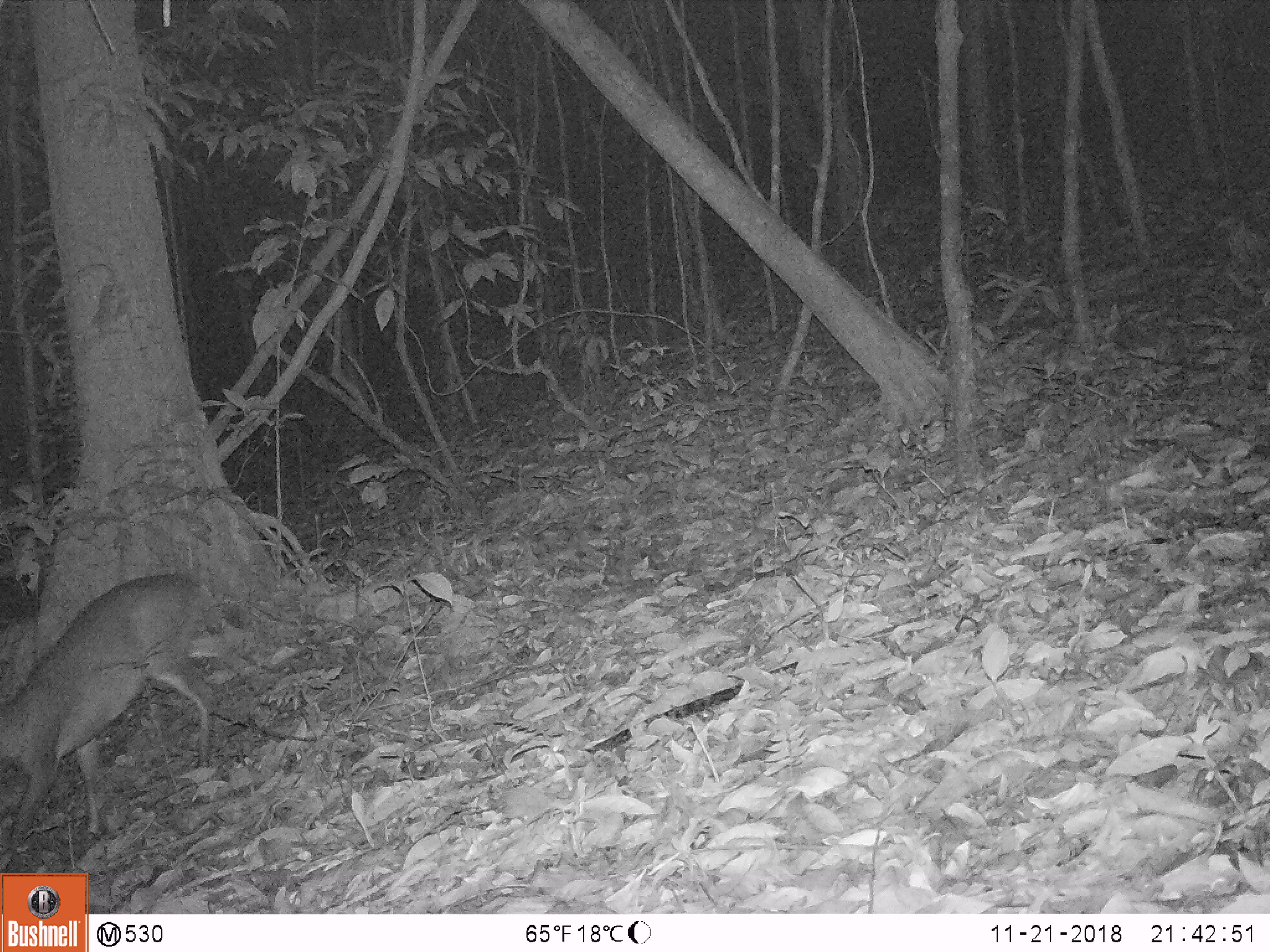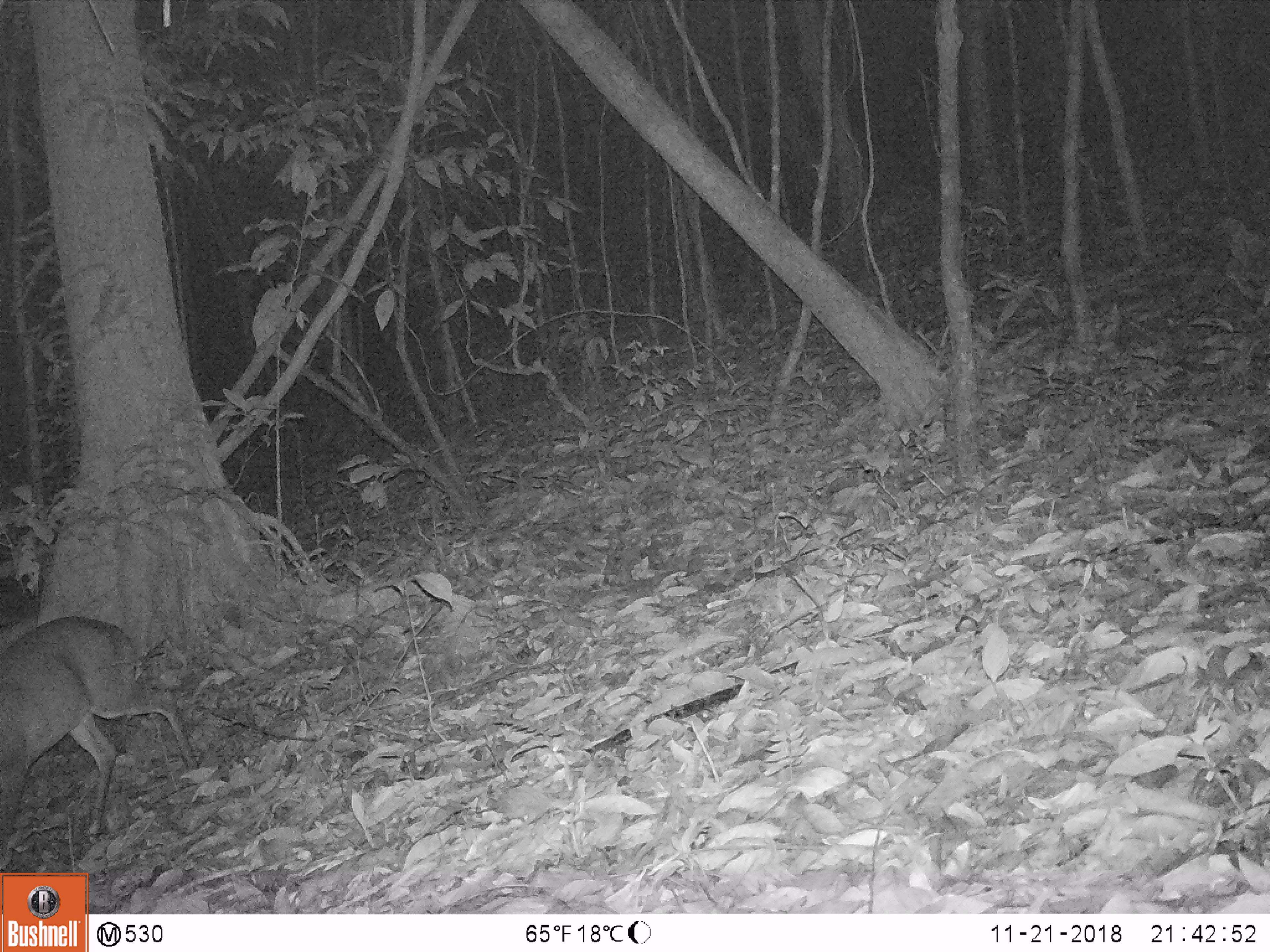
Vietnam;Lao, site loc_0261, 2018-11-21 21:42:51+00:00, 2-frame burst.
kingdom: Animalia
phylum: Chordata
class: Mammalia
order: Artiodactyla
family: Cervidae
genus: Muntiacus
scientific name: Muntiacus vuquangensis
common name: large-antlered muntjac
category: large antlered muntjac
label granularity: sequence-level